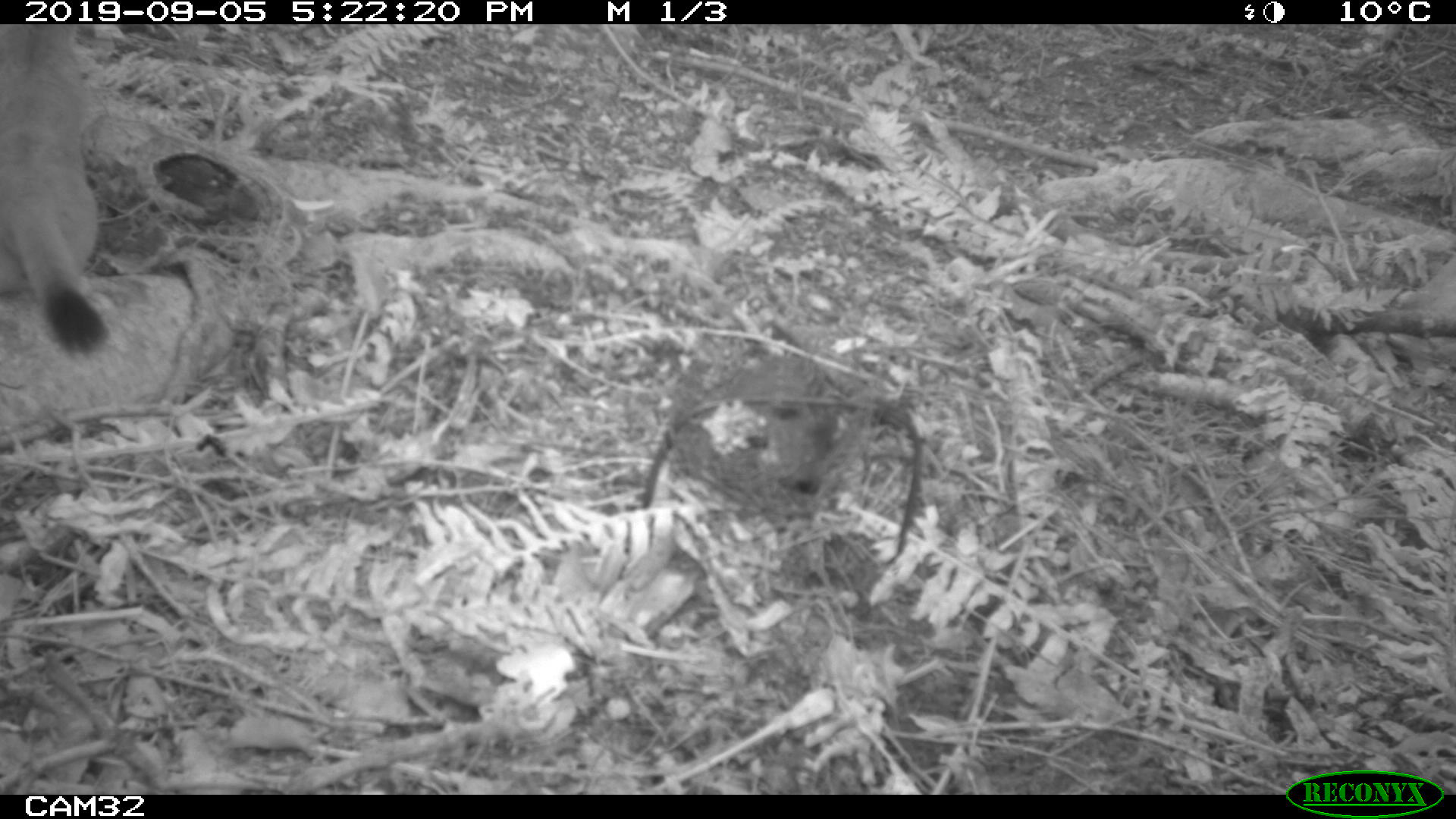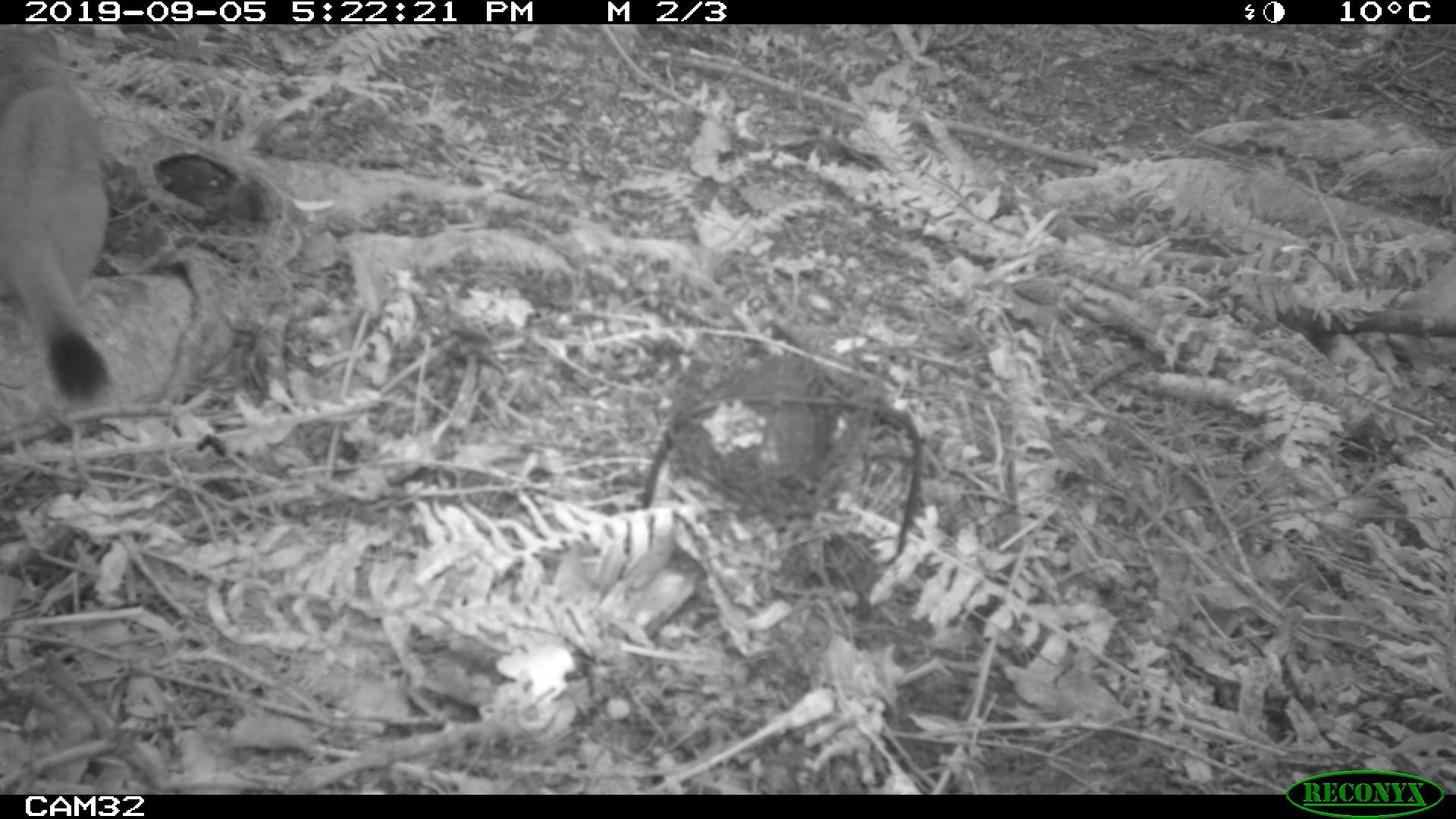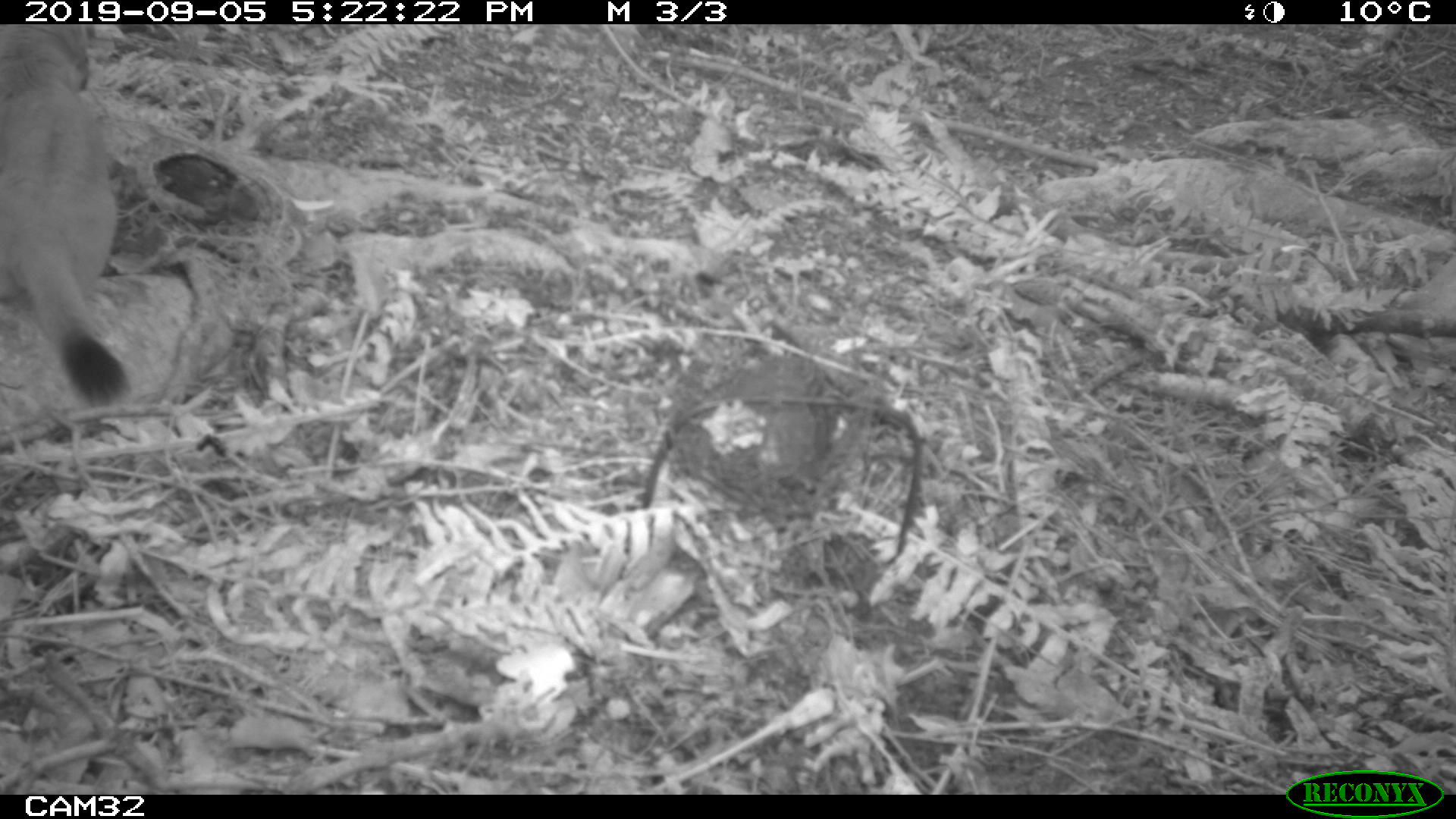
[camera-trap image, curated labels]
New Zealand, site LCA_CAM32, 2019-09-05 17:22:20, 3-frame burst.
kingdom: Animalia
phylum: Chordata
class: Mammalia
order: Carnivora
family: Mustelidae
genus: Mustela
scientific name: Mustela erminea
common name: stoat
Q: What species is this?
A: Stoat (Mustela erminea).